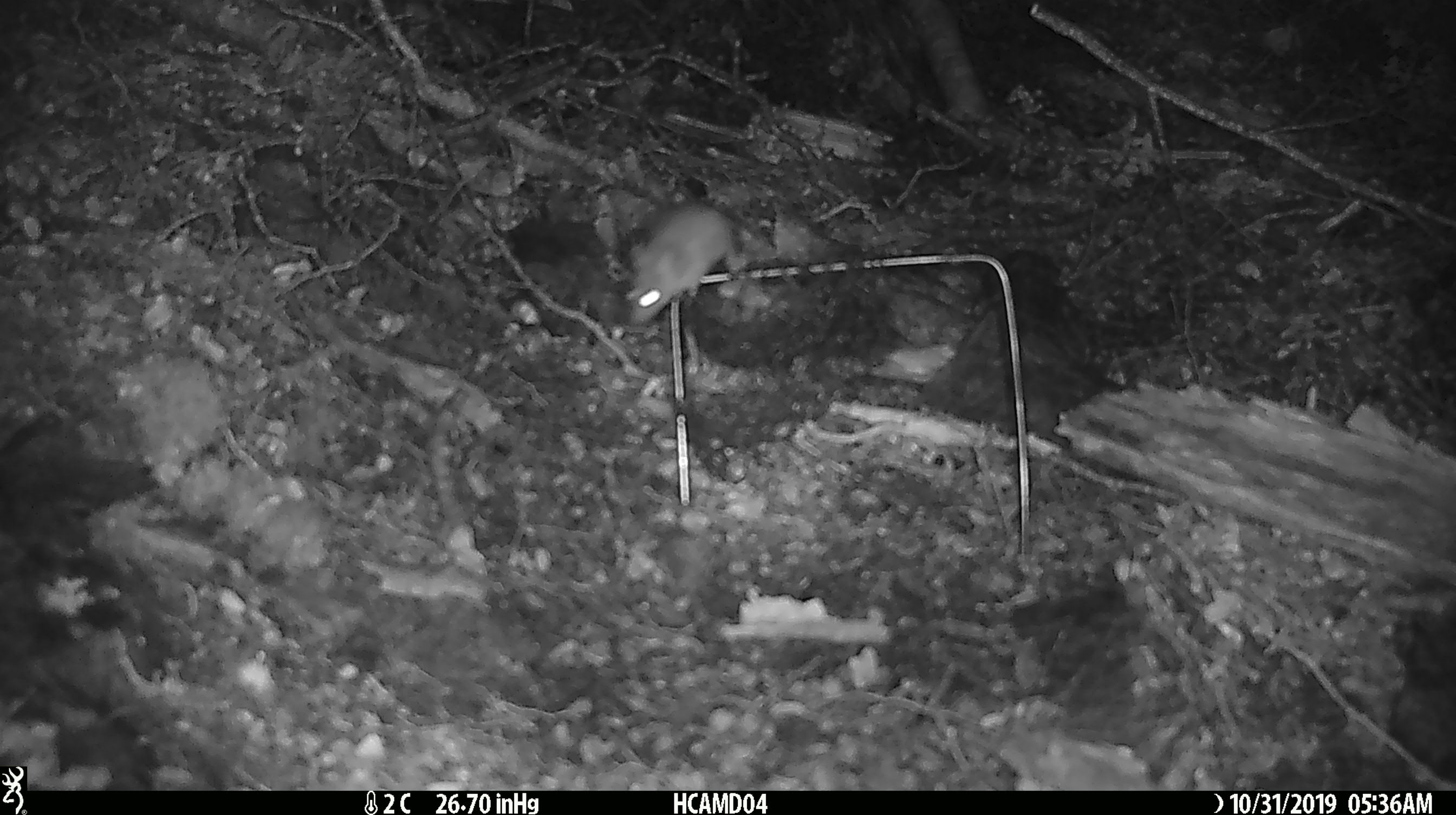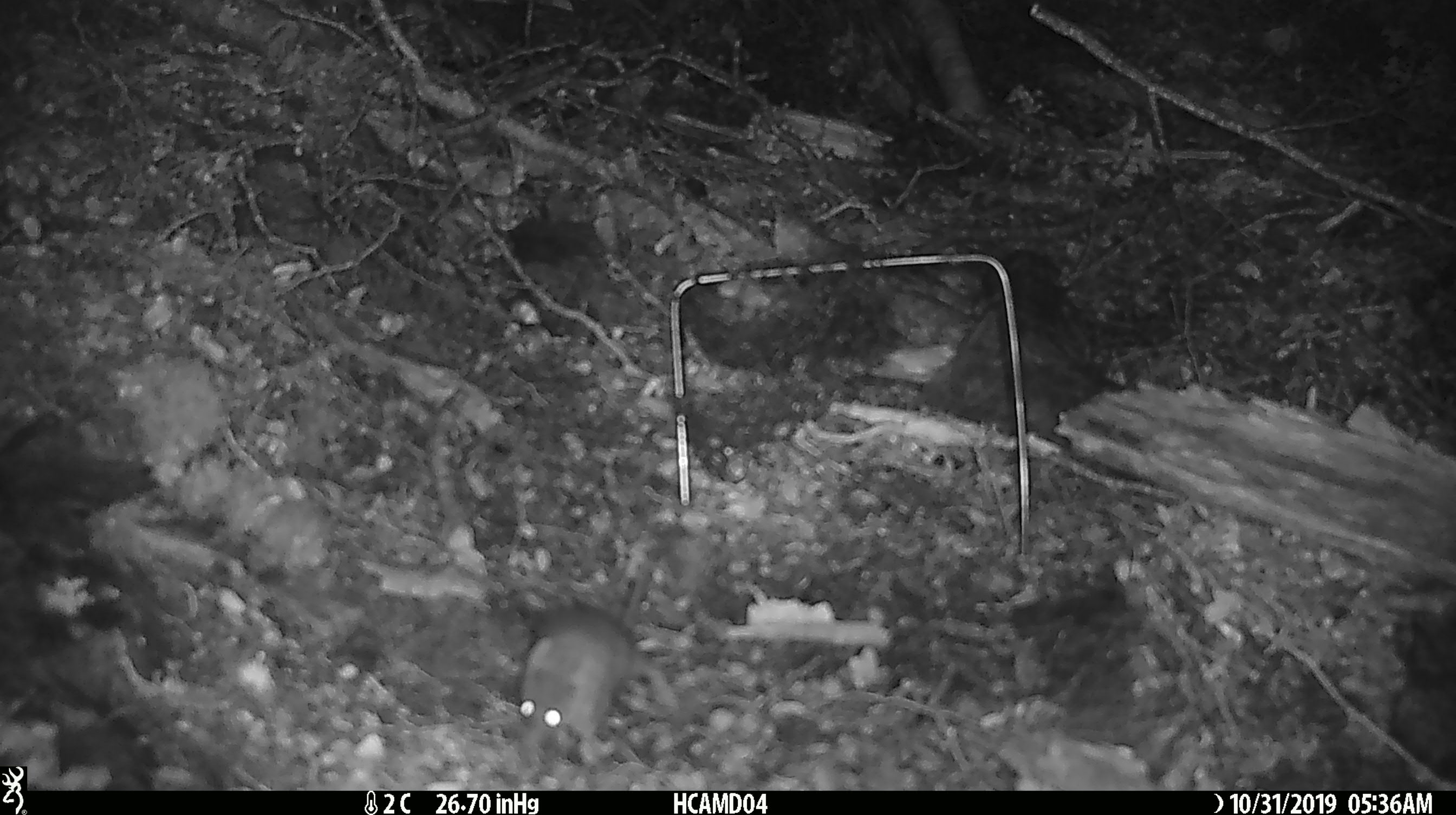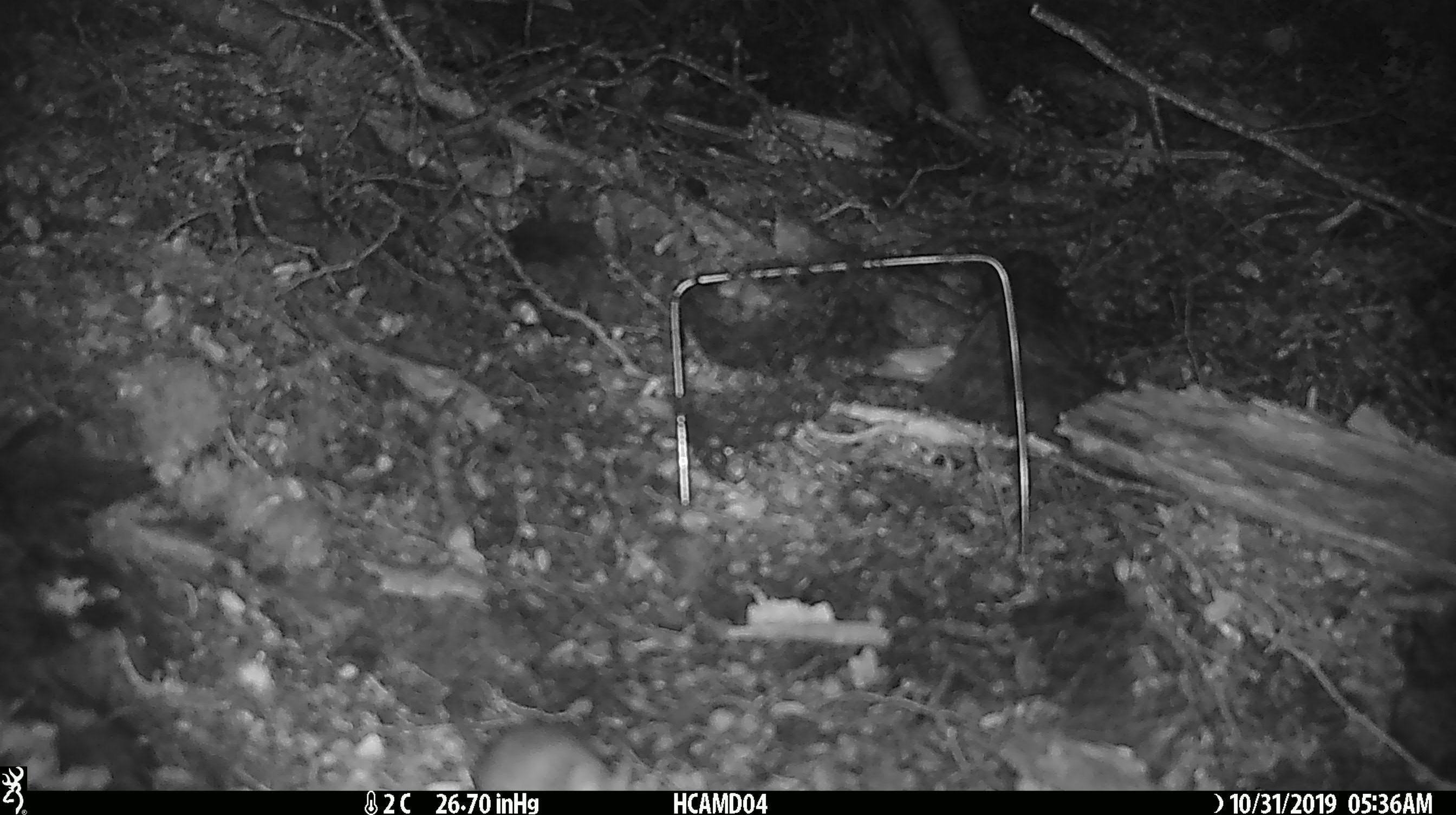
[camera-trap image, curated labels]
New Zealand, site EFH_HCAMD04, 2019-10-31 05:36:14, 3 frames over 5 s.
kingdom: Animalia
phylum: Chordata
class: Mammalia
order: Rodentia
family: Muridae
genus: Mus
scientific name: Mus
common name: mouse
Mouse (Mus).